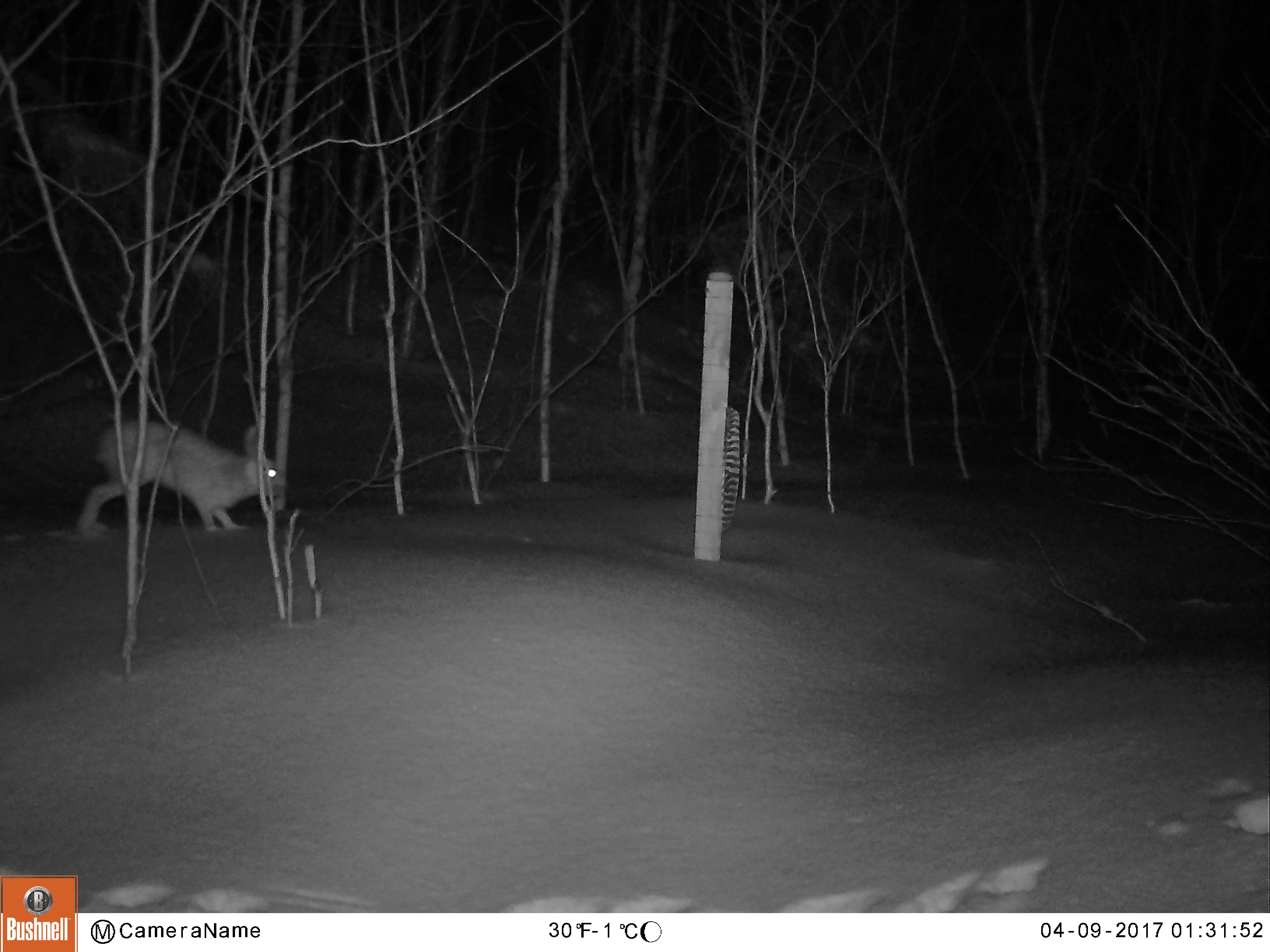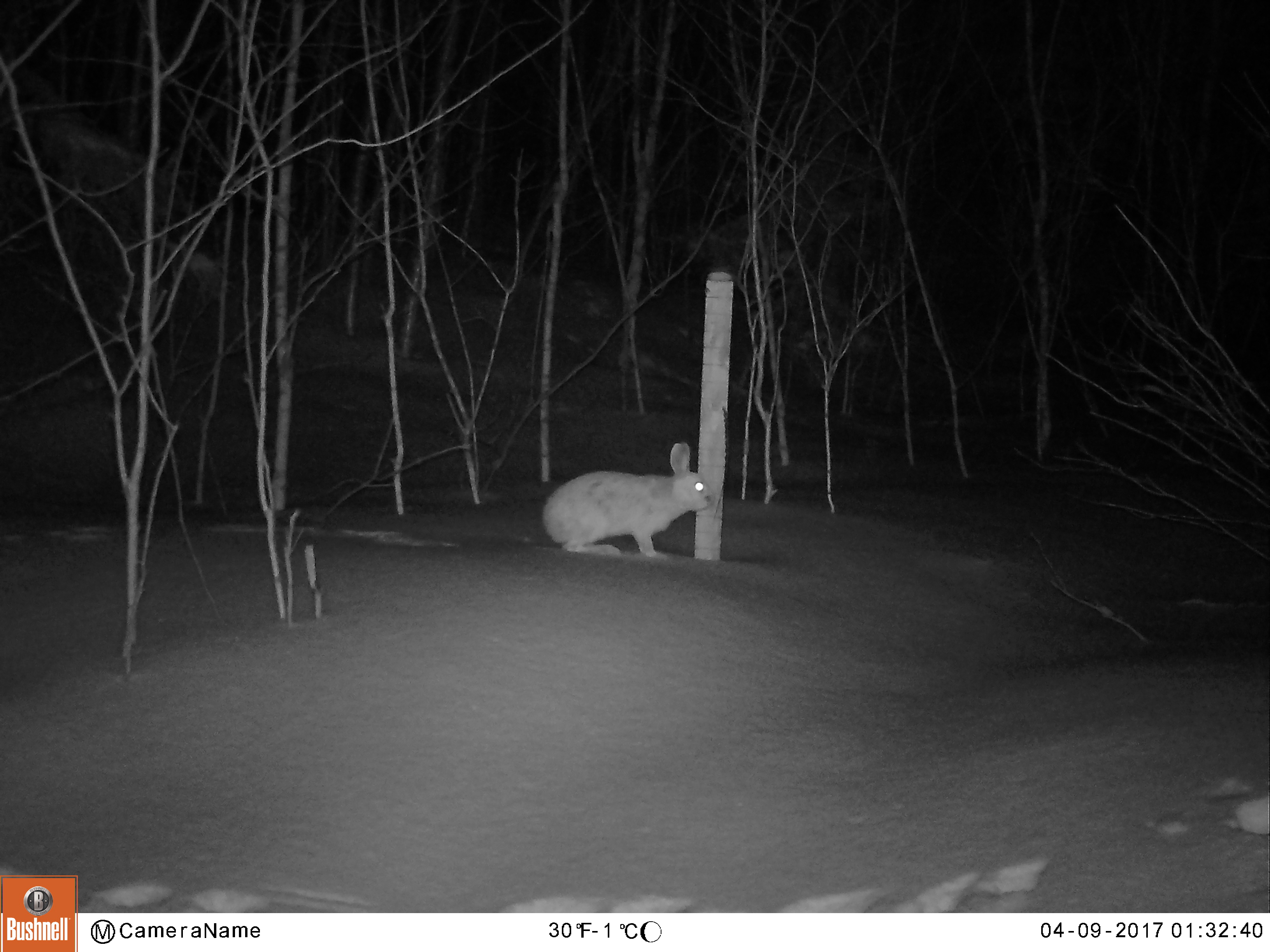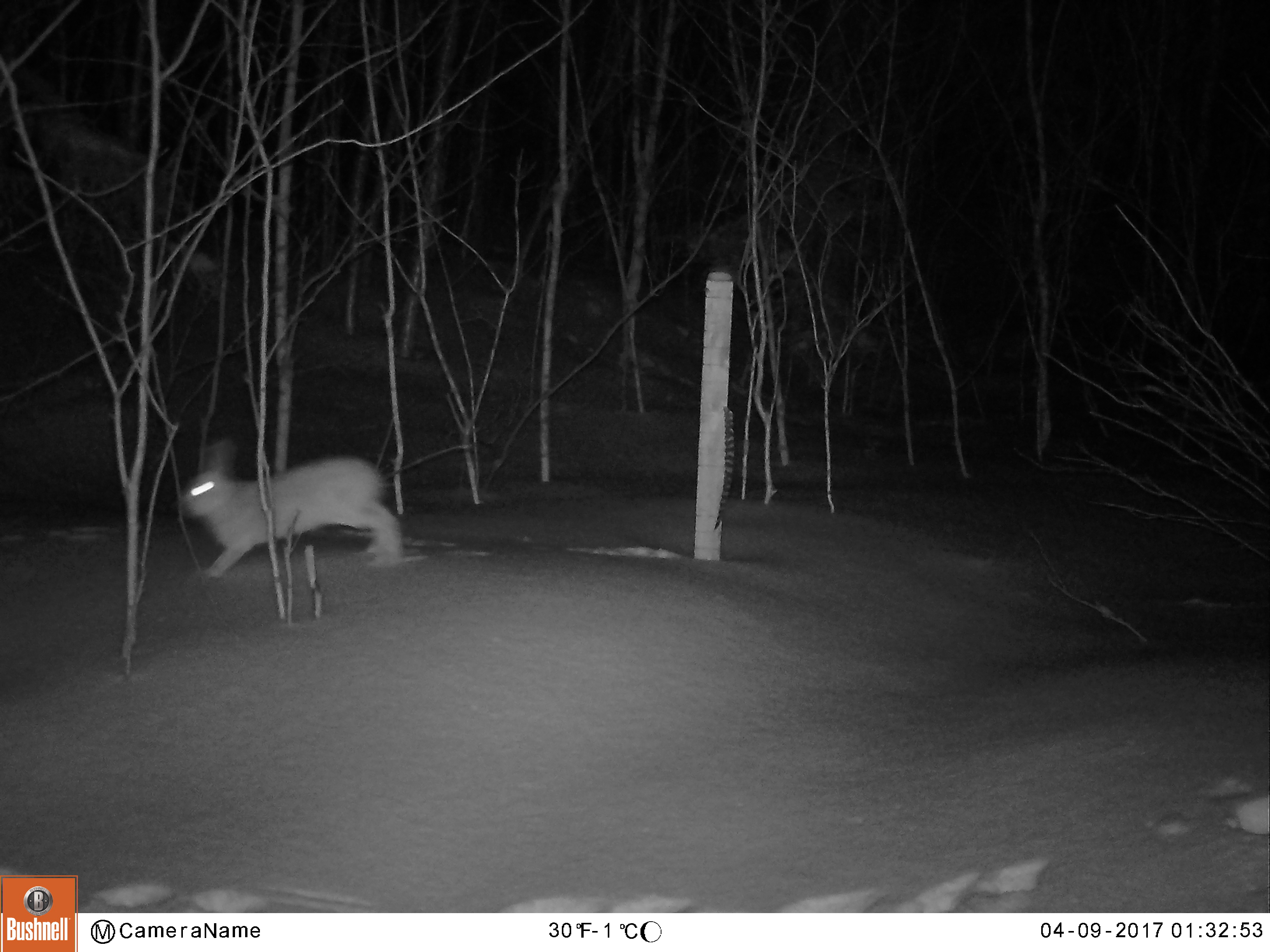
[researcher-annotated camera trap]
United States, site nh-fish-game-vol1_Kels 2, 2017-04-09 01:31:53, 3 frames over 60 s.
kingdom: Animalia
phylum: Chordata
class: Mammalia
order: Lagomorpha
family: Leporidae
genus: Lepus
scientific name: Lepus americanus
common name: snowshoe hare